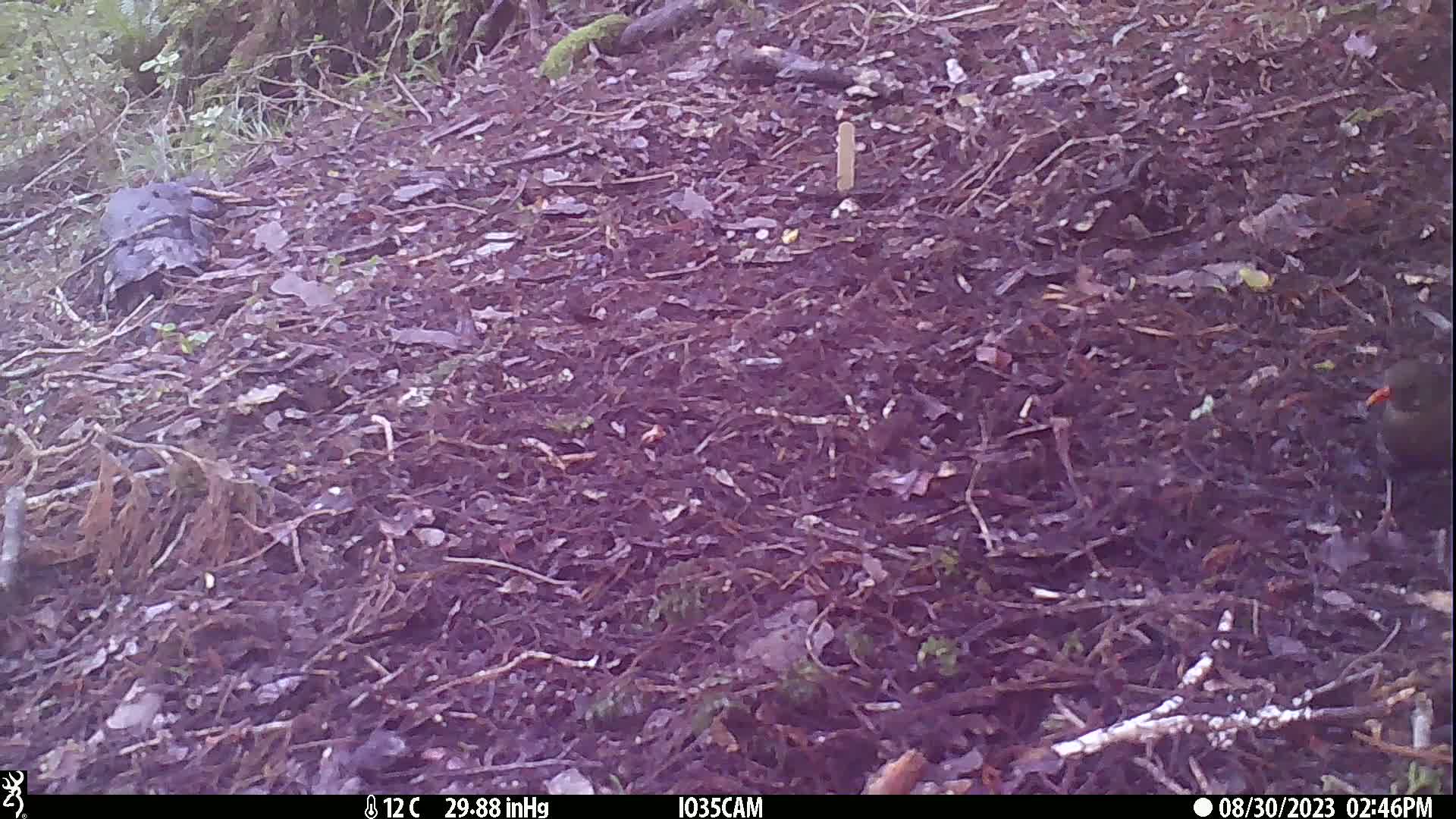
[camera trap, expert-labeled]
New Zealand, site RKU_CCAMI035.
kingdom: Animalia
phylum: Chordata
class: Aves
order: Passeriformes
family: Turdidae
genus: Turdus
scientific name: Turdus merula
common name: eurasian blackbird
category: blackbird